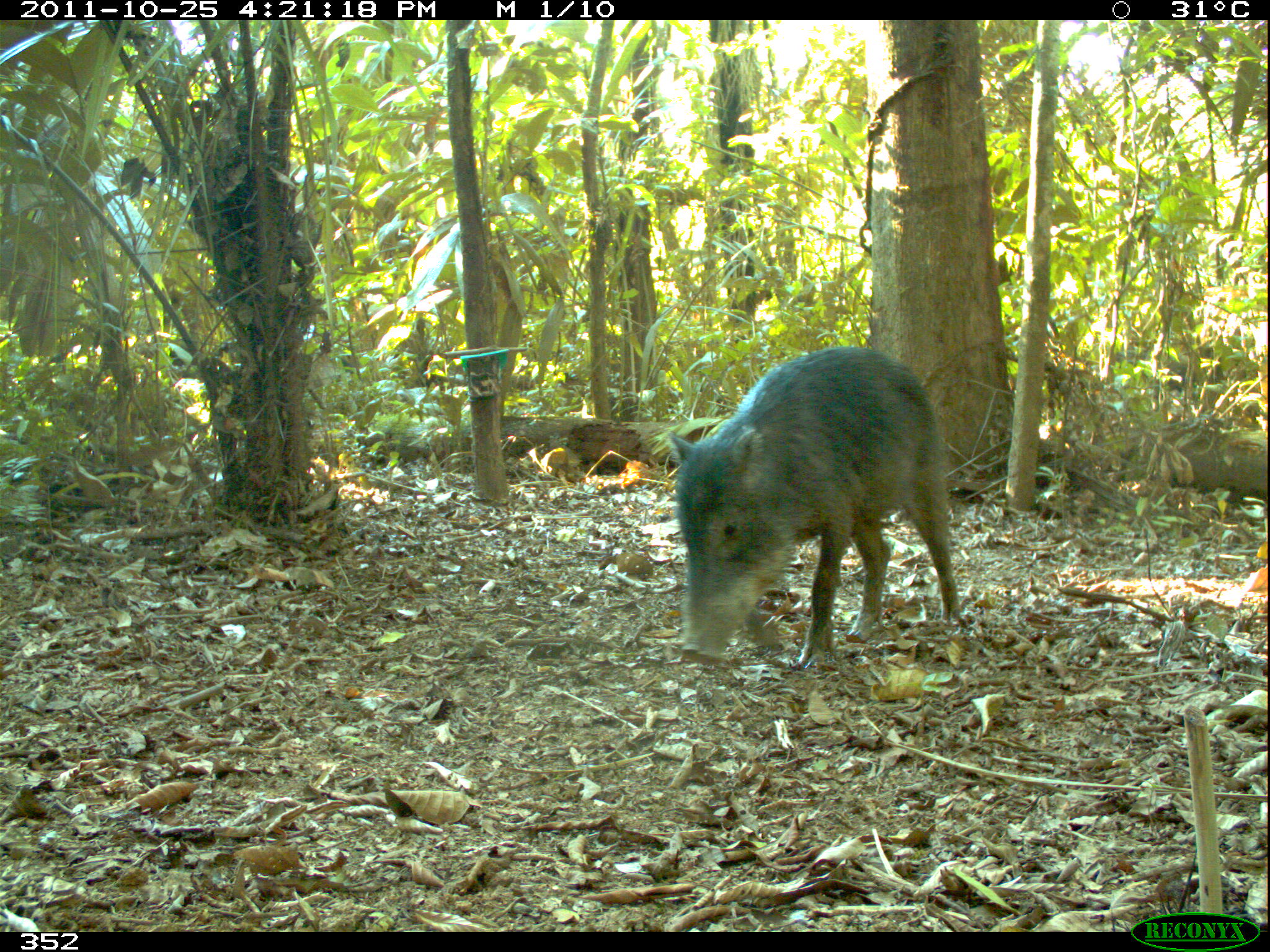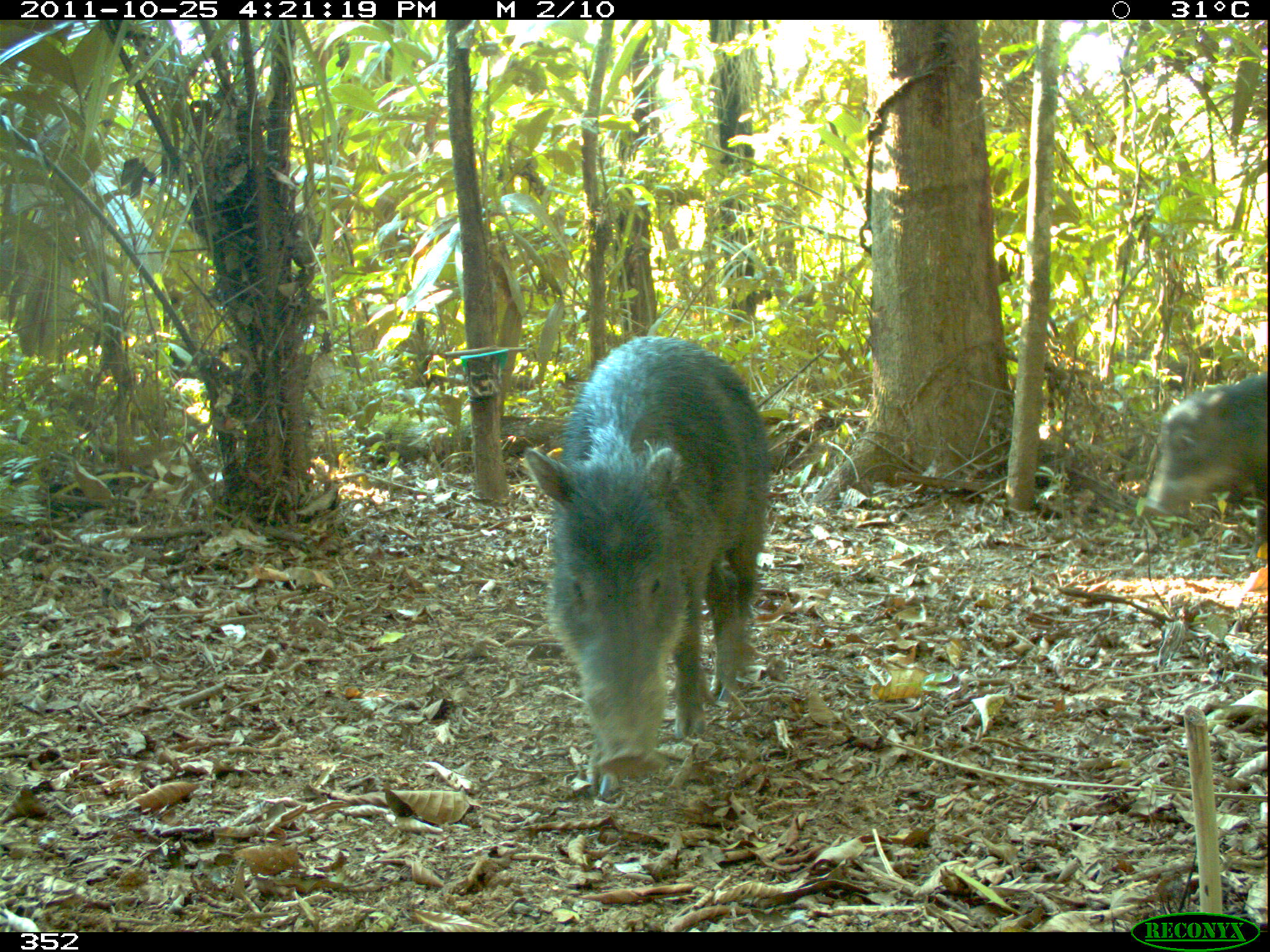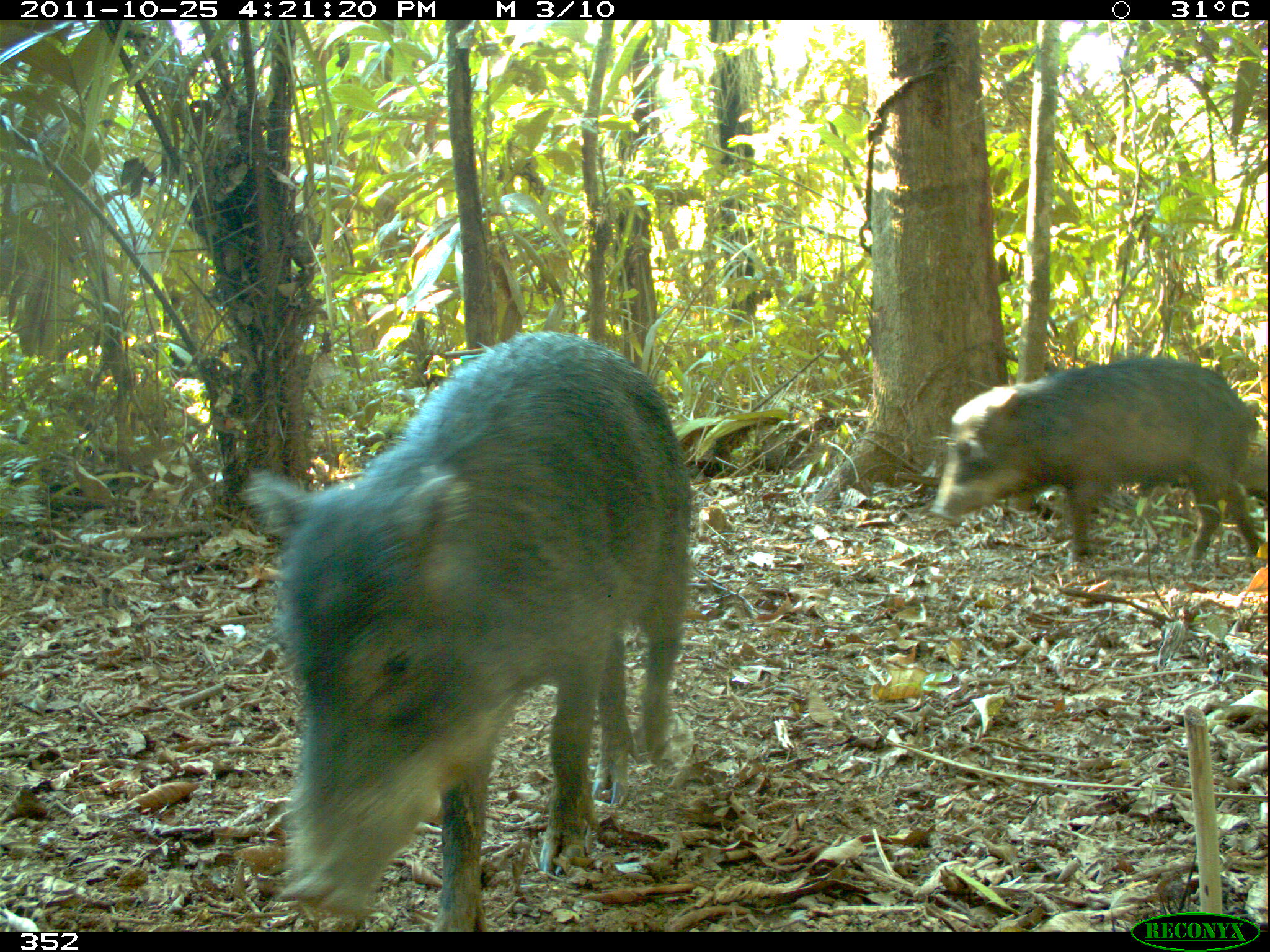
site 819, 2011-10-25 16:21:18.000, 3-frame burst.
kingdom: Animalia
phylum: Chordata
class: Mammalia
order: Artiodactyla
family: Tayassuidae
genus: Tayassu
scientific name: Tayassu pecari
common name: white-lipped peccary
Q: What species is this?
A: Tayassu pecari (white-lipped peccary).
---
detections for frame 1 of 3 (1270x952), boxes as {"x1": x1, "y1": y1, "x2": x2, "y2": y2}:
tayassu pecari: {"x1": 669, "y1": 344, "x2": 963, "y2": 667}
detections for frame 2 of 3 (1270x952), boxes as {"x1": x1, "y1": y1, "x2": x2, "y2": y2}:
tayassu pecari: {"x1": 520, "y1": 332, "x2": 775, "y2": 800}; {"x1": 1140, "y1": 363, "x2": 1270, "y2": 528}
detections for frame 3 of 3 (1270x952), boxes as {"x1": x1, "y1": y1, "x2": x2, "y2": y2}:
tayassu pecari: {"x1": 243, "y1": 329, "x2": 693, "y2": 932}; {"x1": 928, "y1": 354, "x2": 1263, "y2": 573}